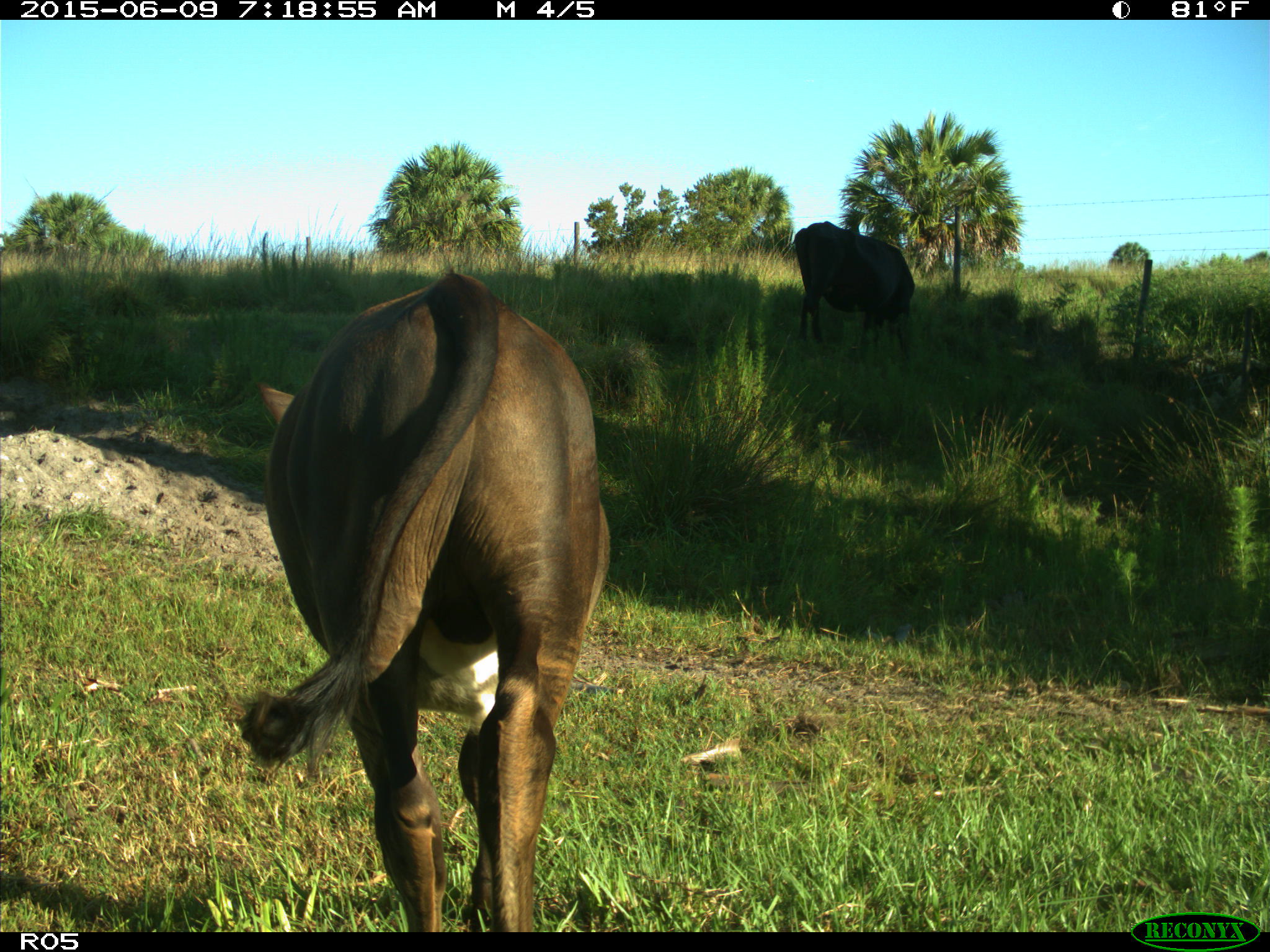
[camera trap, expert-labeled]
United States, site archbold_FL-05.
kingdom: Animalia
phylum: Chordata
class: Mammalia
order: Artiodactyla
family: Bovidae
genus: Bos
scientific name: Bos taurus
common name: domestic cow